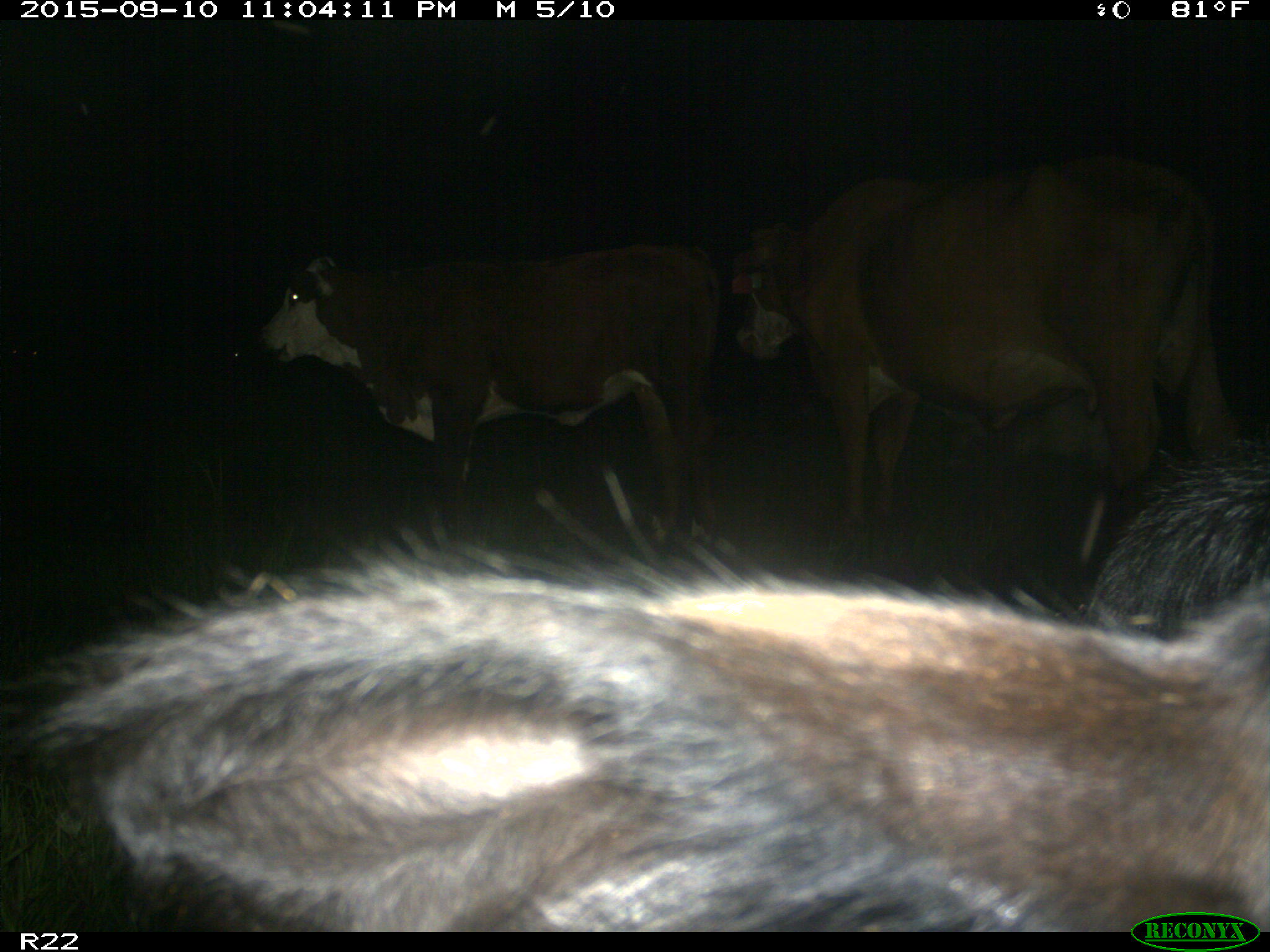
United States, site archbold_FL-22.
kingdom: Animalia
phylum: Chordata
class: Mammalia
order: Artiodactyla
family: Bovidae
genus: Bos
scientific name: Bos taurus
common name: domestic cow